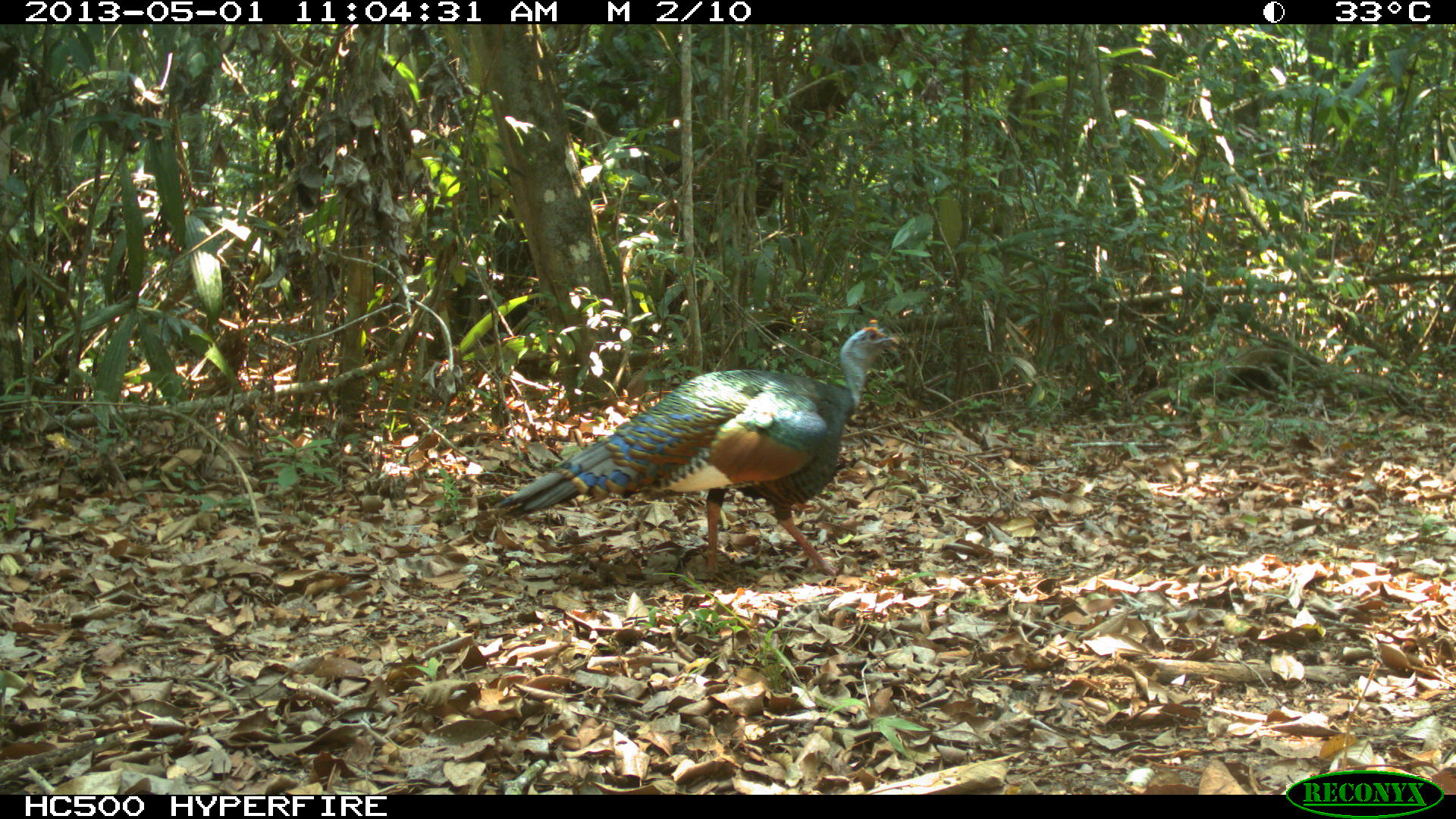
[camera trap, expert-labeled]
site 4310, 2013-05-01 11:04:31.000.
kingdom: Animalia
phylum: Chordata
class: Aves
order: Galliformes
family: Phasianidae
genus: Meleagris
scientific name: Meleagris ocellata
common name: ocellated turkey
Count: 1.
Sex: male.